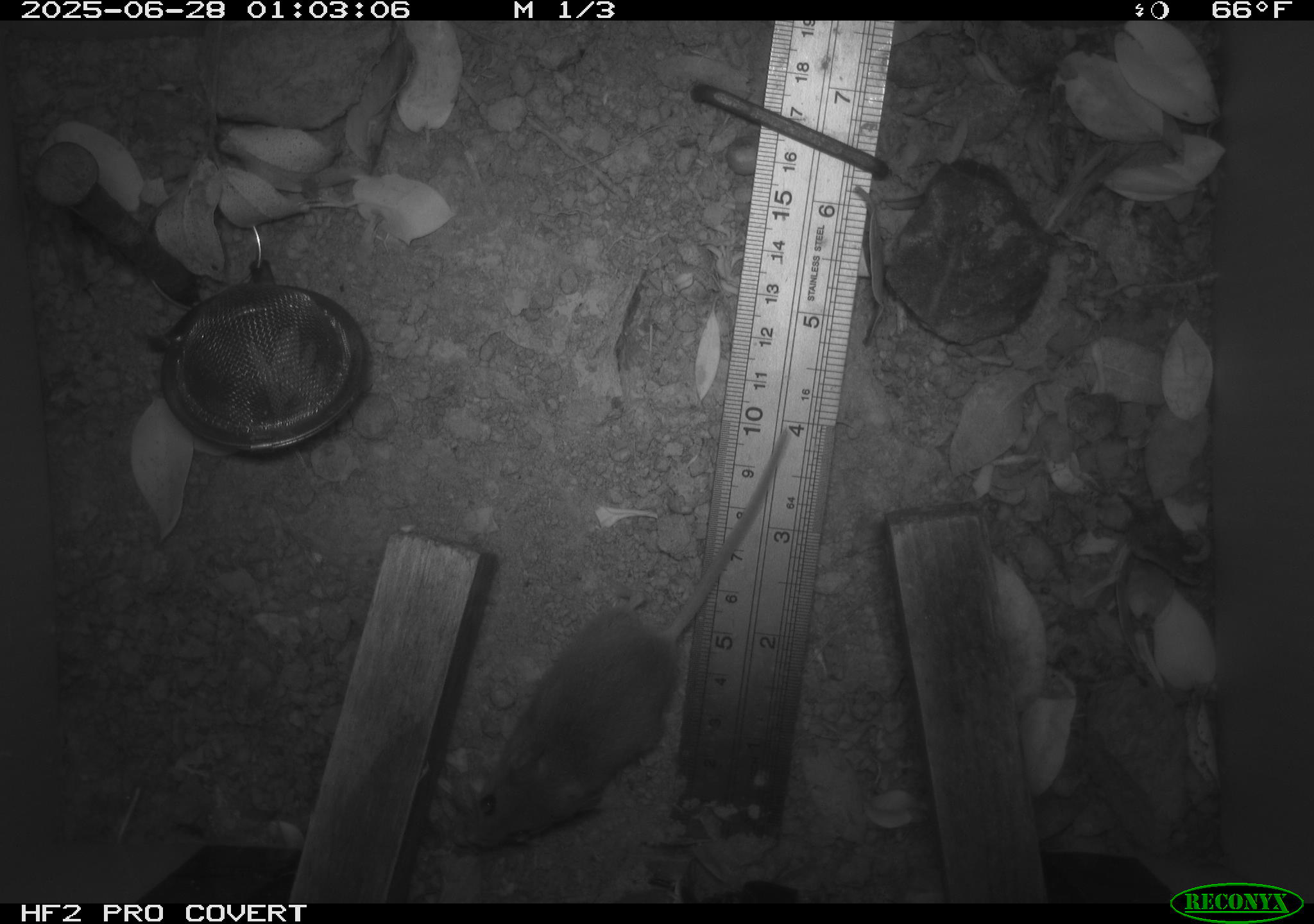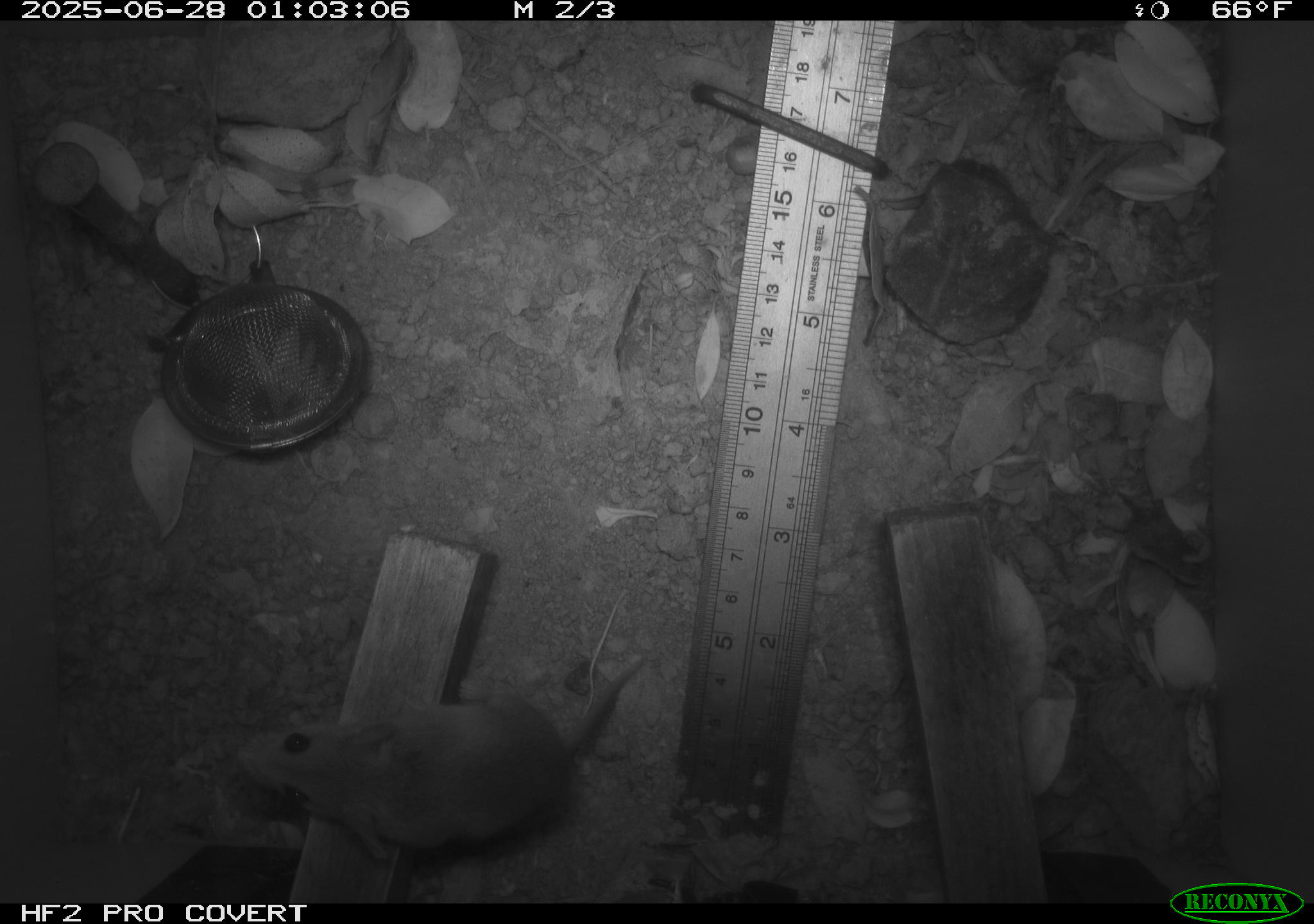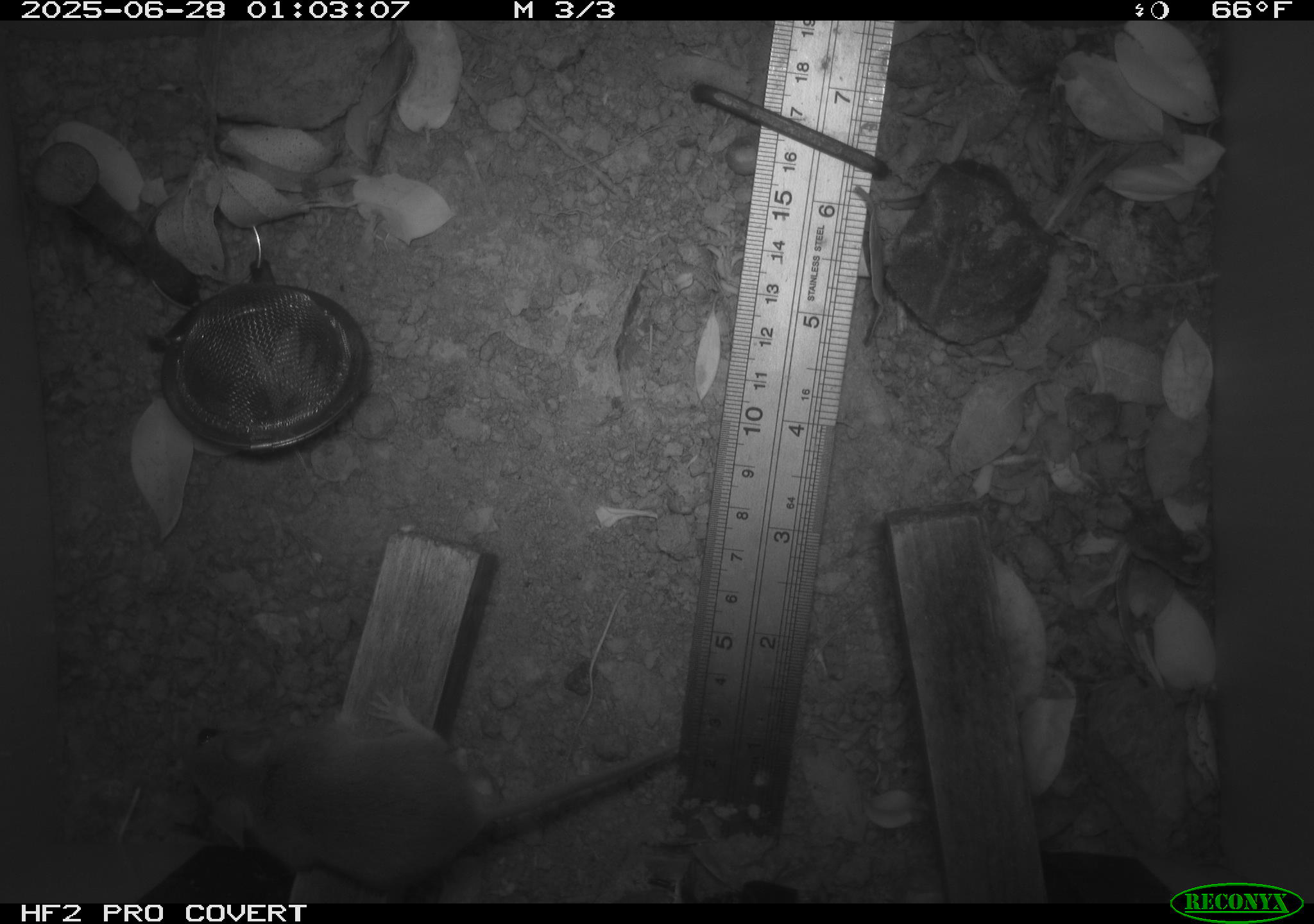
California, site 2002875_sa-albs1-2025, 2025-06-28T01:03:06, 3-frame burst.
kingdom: Animalia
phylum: Chordata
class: Mammalia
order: Rodentia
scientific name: Rodentia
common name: mouse species